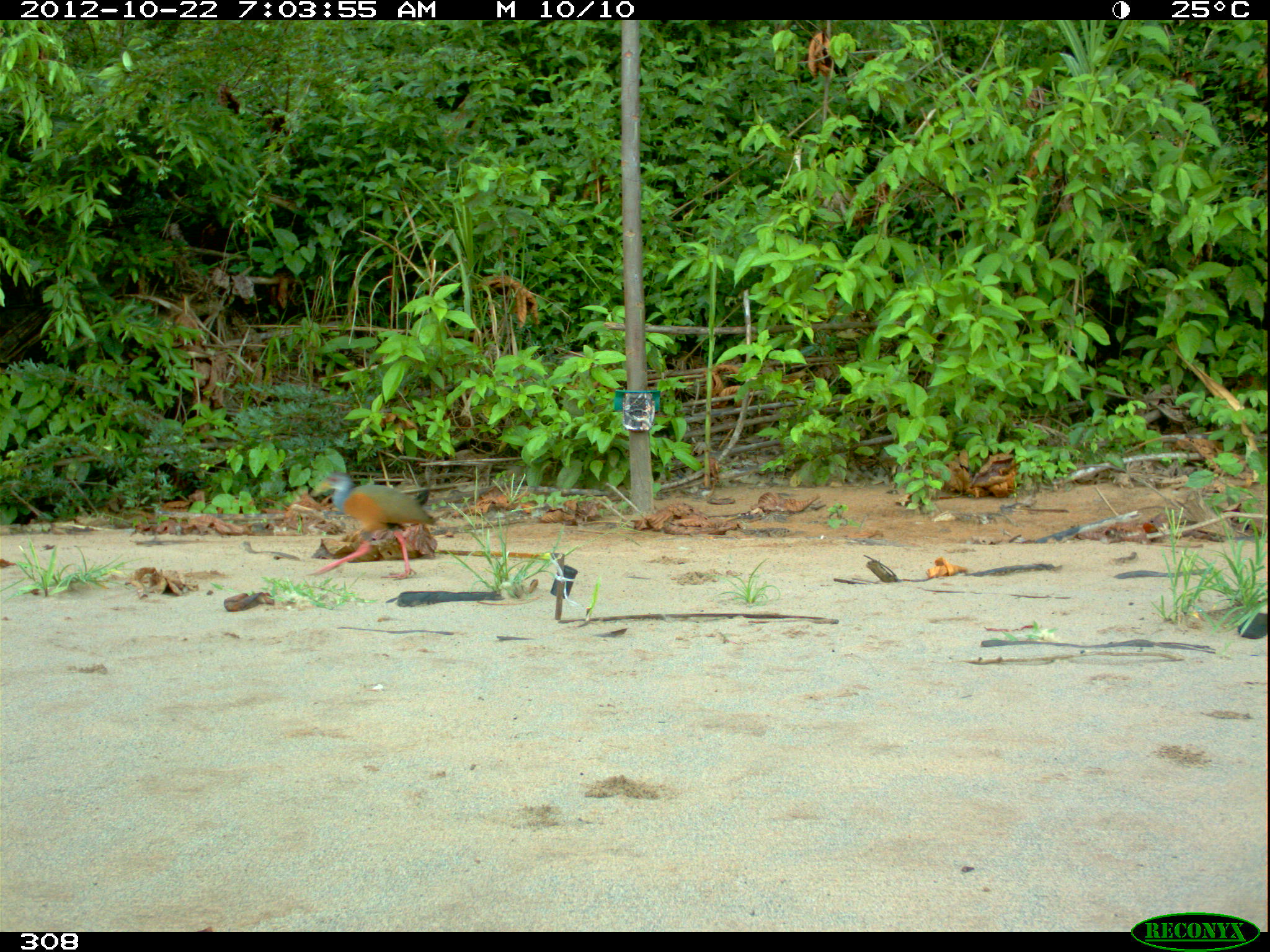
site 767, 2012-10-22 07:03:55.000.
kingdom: Animalia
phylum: Chordata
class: Aves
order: Gruiformes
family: Rallidae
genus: Aramides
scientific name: Aramides cajaneus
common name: gray-cowled wood-rail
Aramides cajaneus (gray-cowled wood-rail).